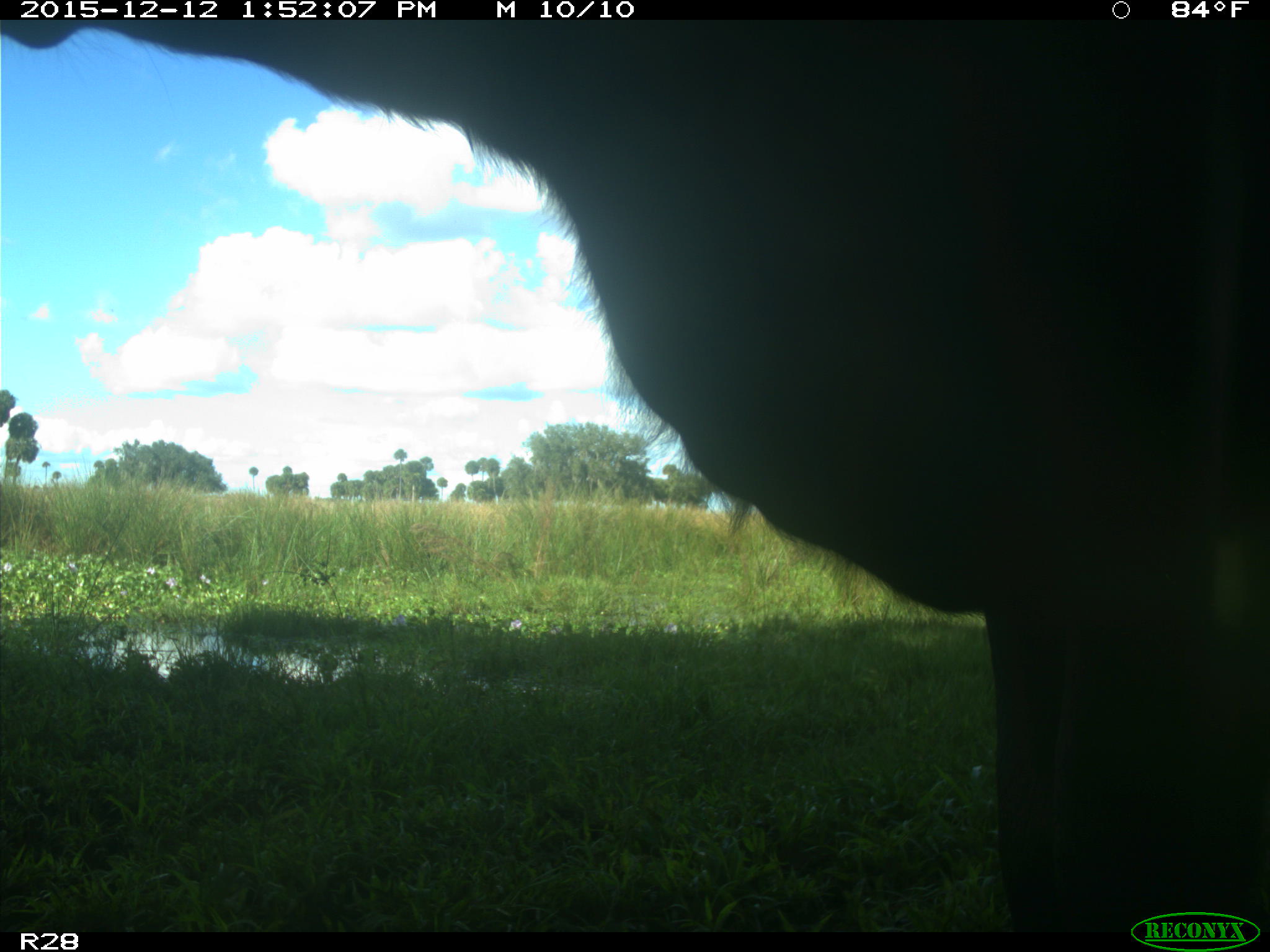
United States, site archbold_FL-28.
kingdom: Animalia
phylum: Chordata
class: Mammalia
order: Artiodactyla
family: Bovidae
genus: Bos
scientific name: Bos taurus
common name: domestic cow